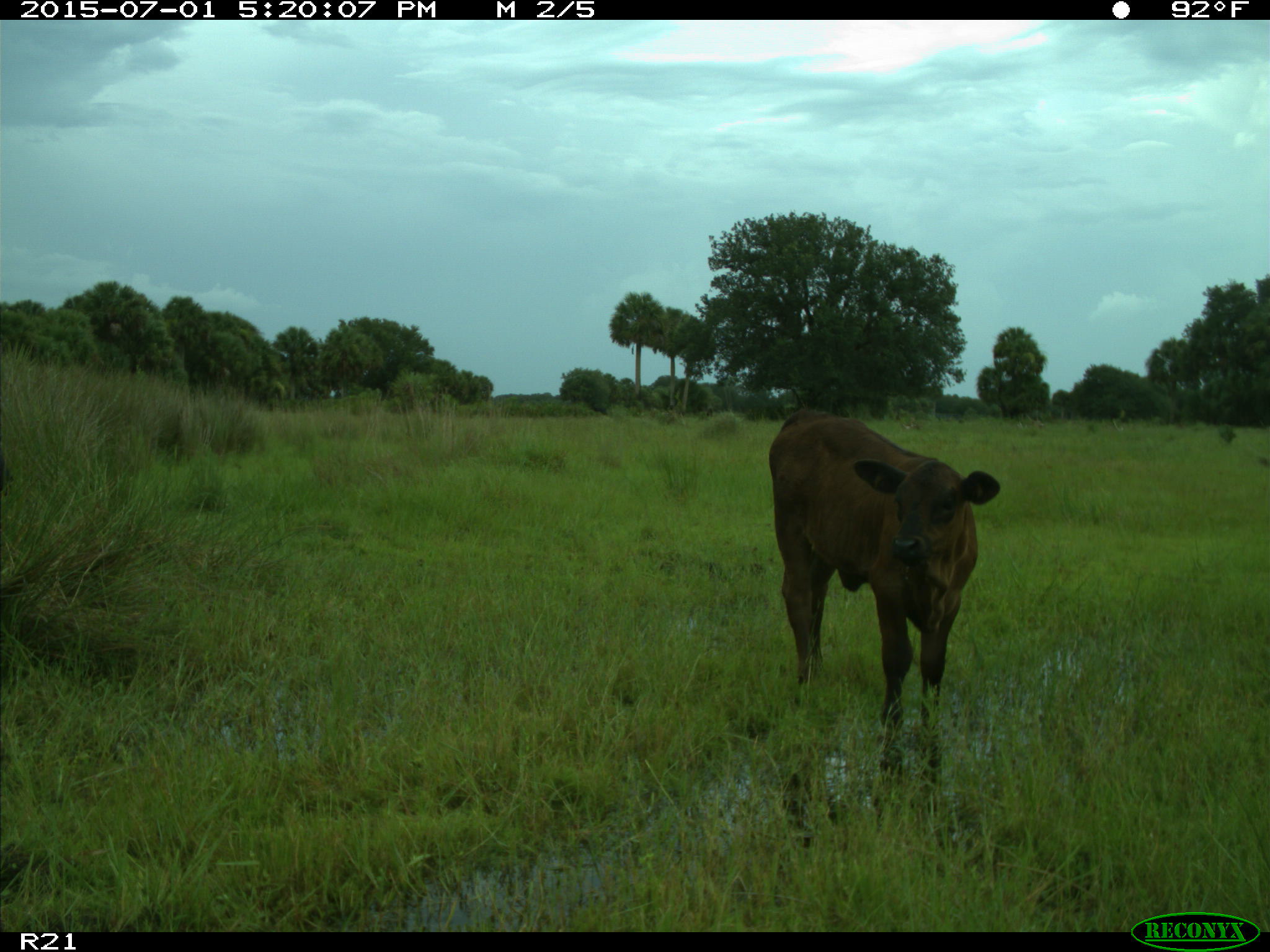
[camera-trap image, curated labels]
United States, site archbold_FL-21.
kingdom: Animalia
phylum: Chordata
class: Mammalia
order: Artiodactyla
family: Bovidae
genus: Bos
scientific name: Bos taurus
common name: domestic cow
Bos taurus (domestic cow).